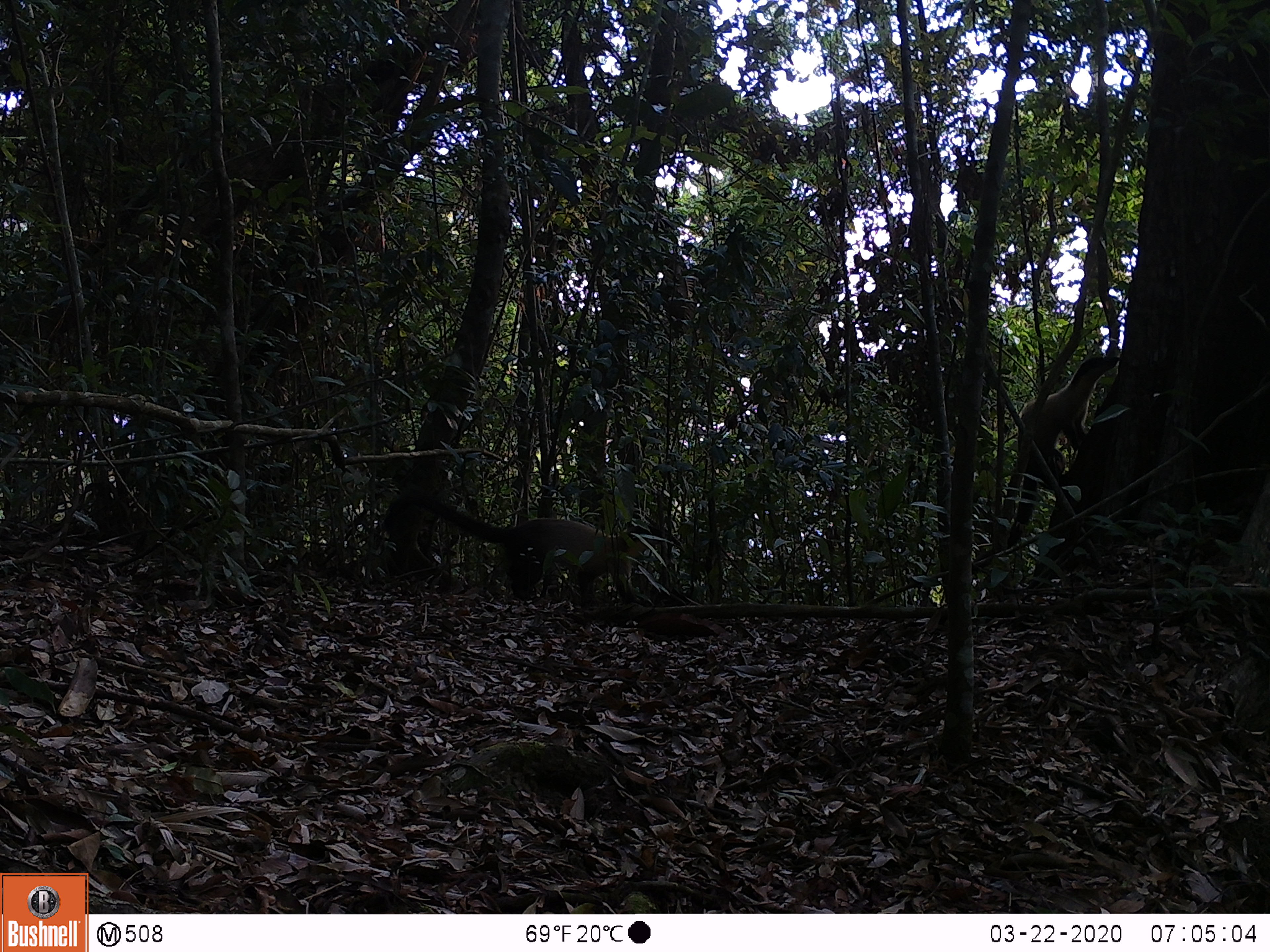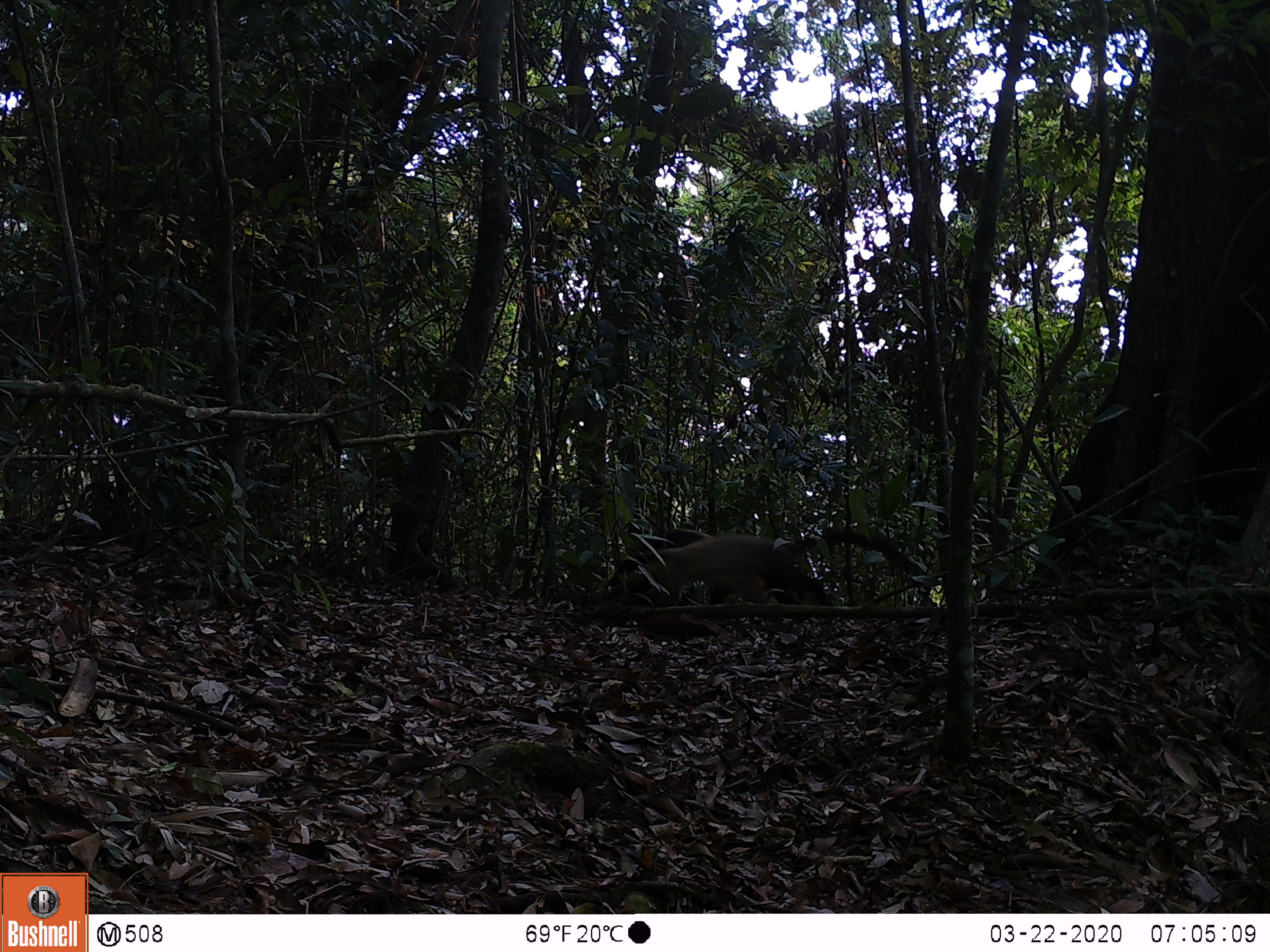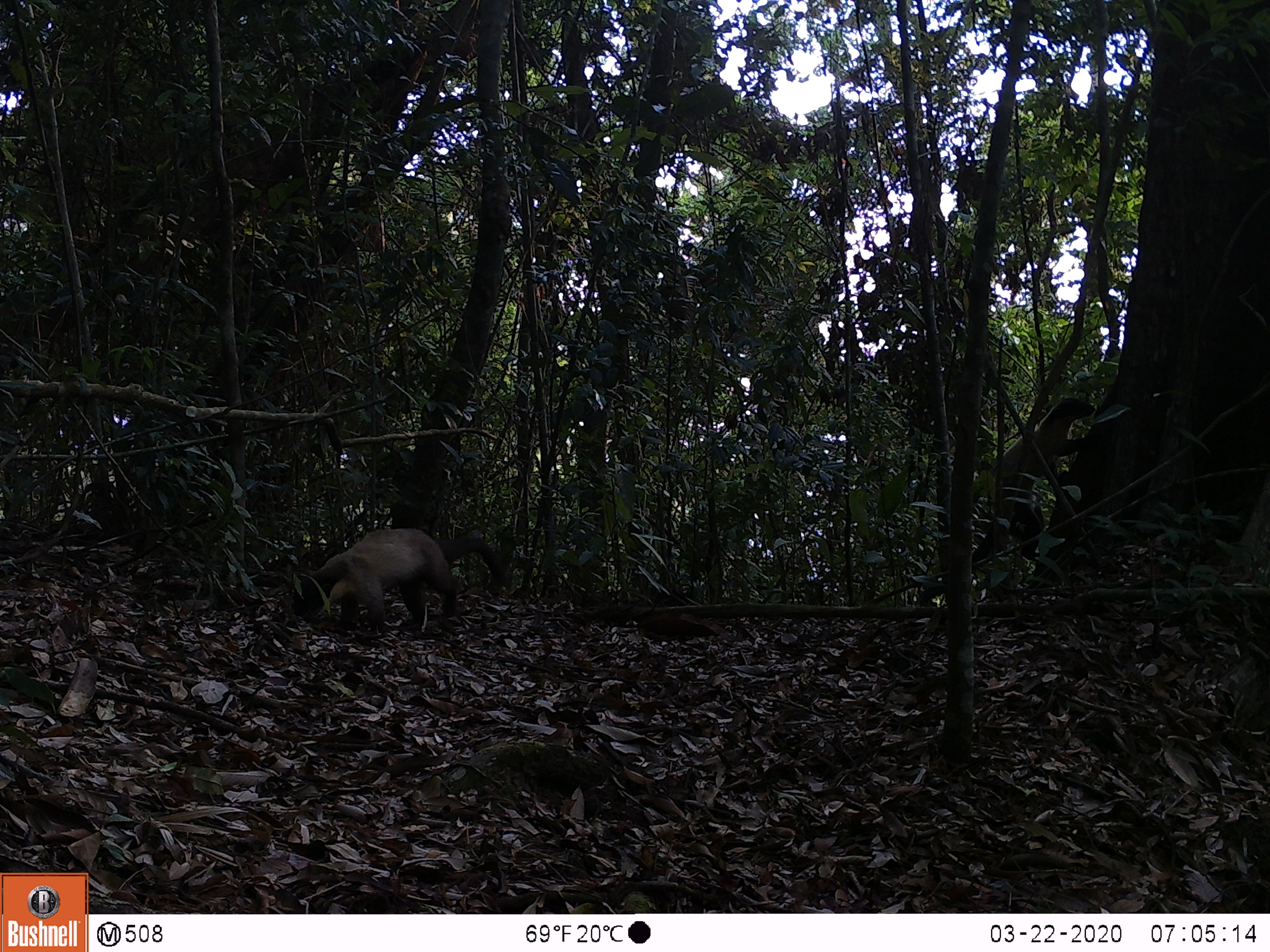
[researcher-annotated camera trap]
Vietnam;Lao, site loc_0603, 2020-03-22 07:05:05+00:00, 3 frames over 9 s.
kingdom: Animalia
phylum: Chordata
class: Mammalia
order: Carnivora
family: Mustelidae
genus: Martes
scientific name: Martes flavigula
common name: yellow-throated marten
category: yellow throated marten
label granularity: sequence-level